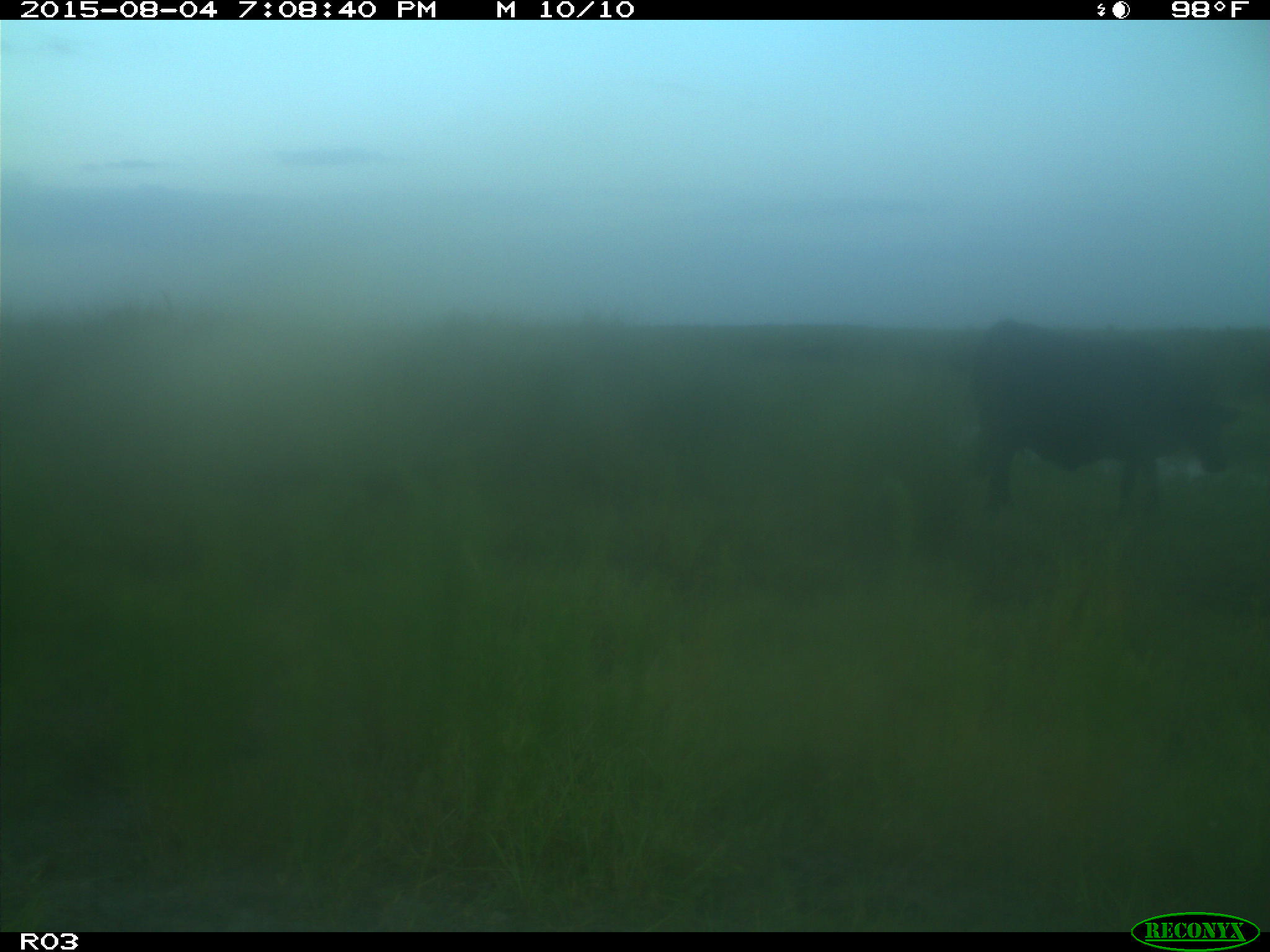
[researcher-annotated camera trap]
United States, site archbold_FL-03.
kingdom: Animalia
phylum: Chordata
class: Mammalia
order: Artiodactyla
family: Bovidae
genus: Bos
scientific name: Bos taurus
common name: domestic cow